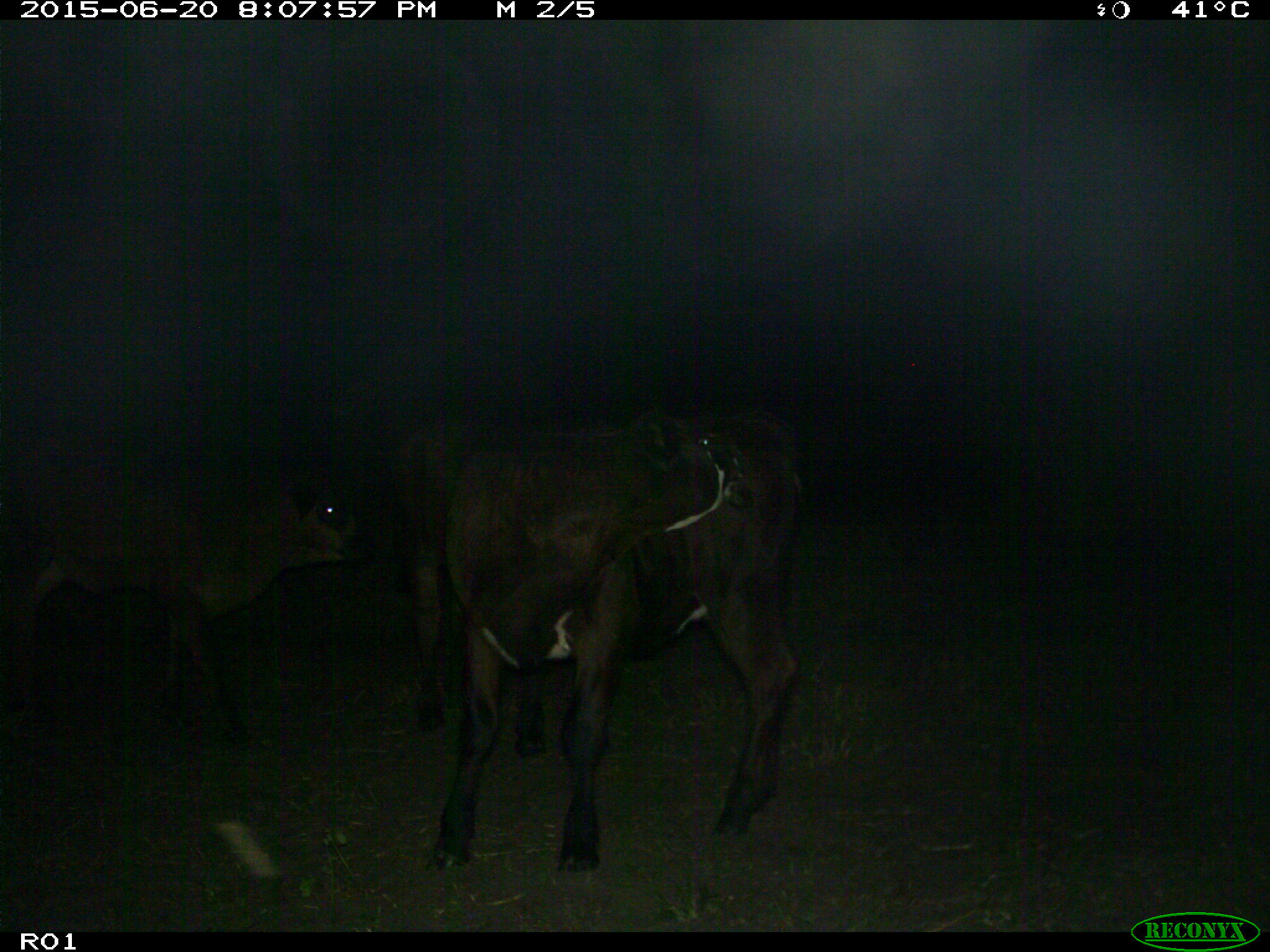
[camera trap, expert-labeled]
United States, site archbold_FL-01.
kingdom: Animalia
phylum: Chordata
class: Mammalia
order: Artiodactyla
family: Bovidae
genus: Bos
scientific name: Bos taurus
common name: domestic cow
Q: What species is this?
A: Bos taurus (domestic cow).